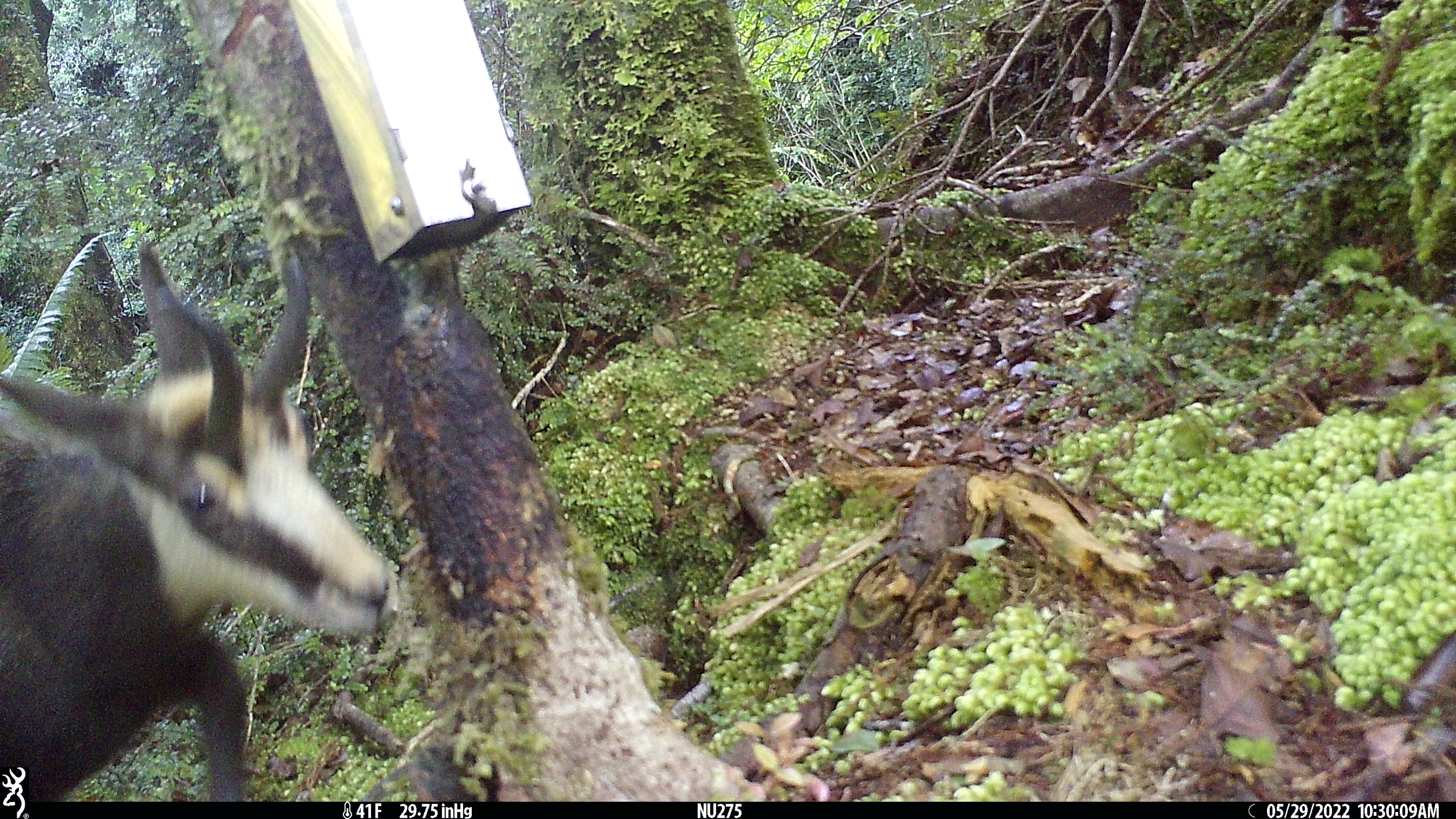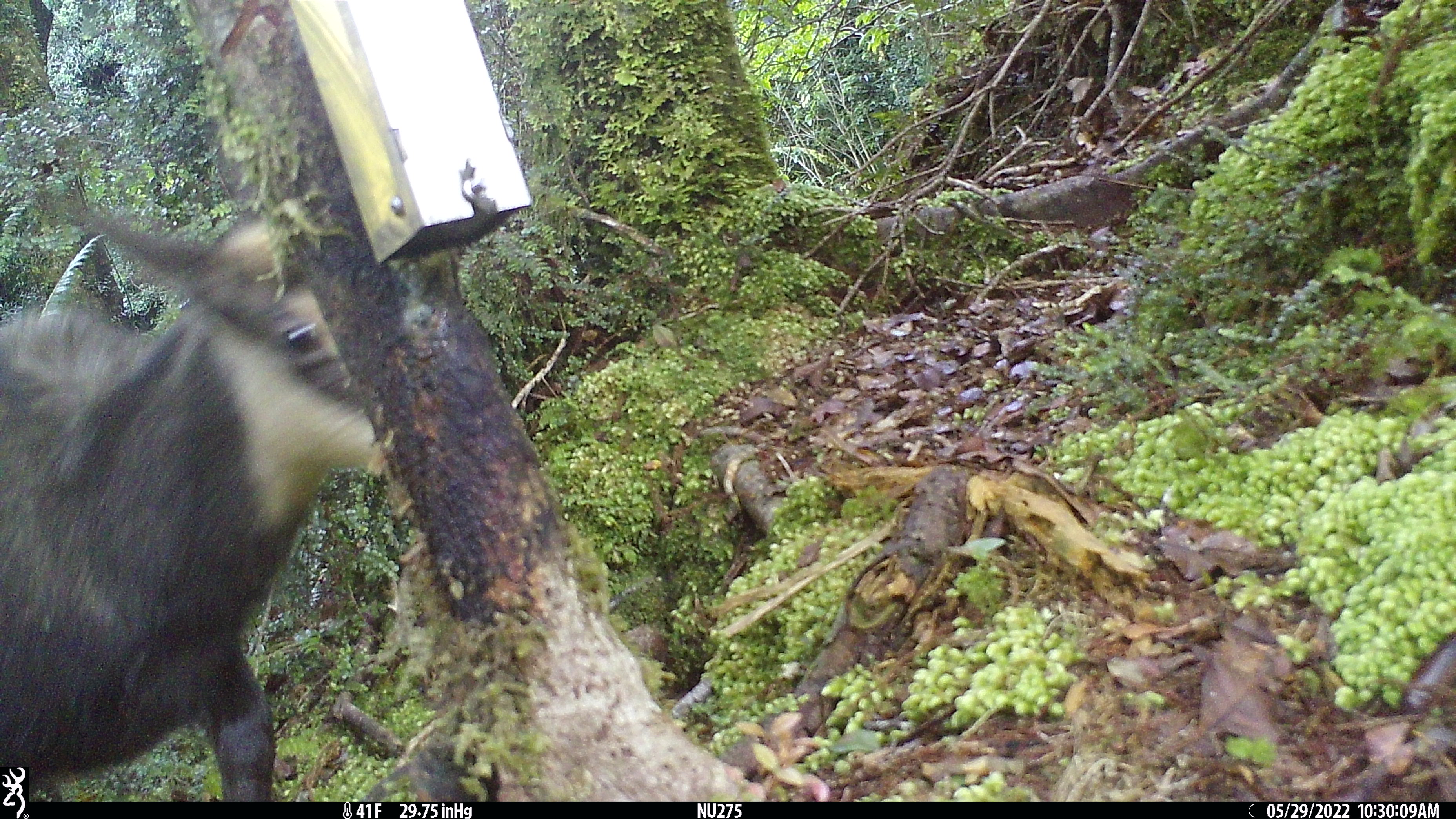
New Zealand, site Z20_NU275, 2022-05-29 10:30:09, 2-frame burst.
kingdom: Animalia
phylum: Chordata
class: Mammalia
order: Artiodactyla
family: Bovidae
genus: Rupicapra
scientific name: Rupicapra rupicapra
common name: alpine chamois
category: chamois